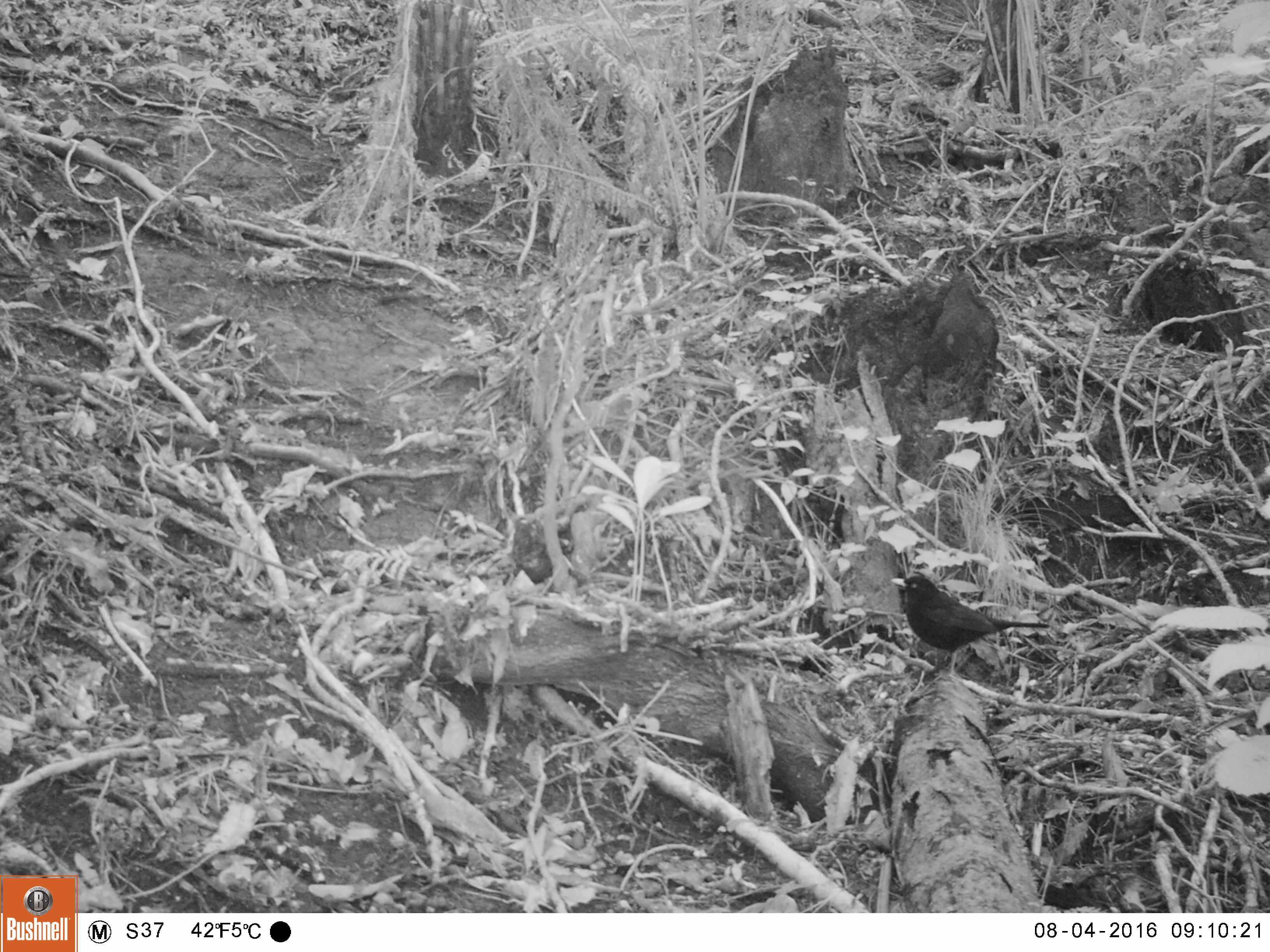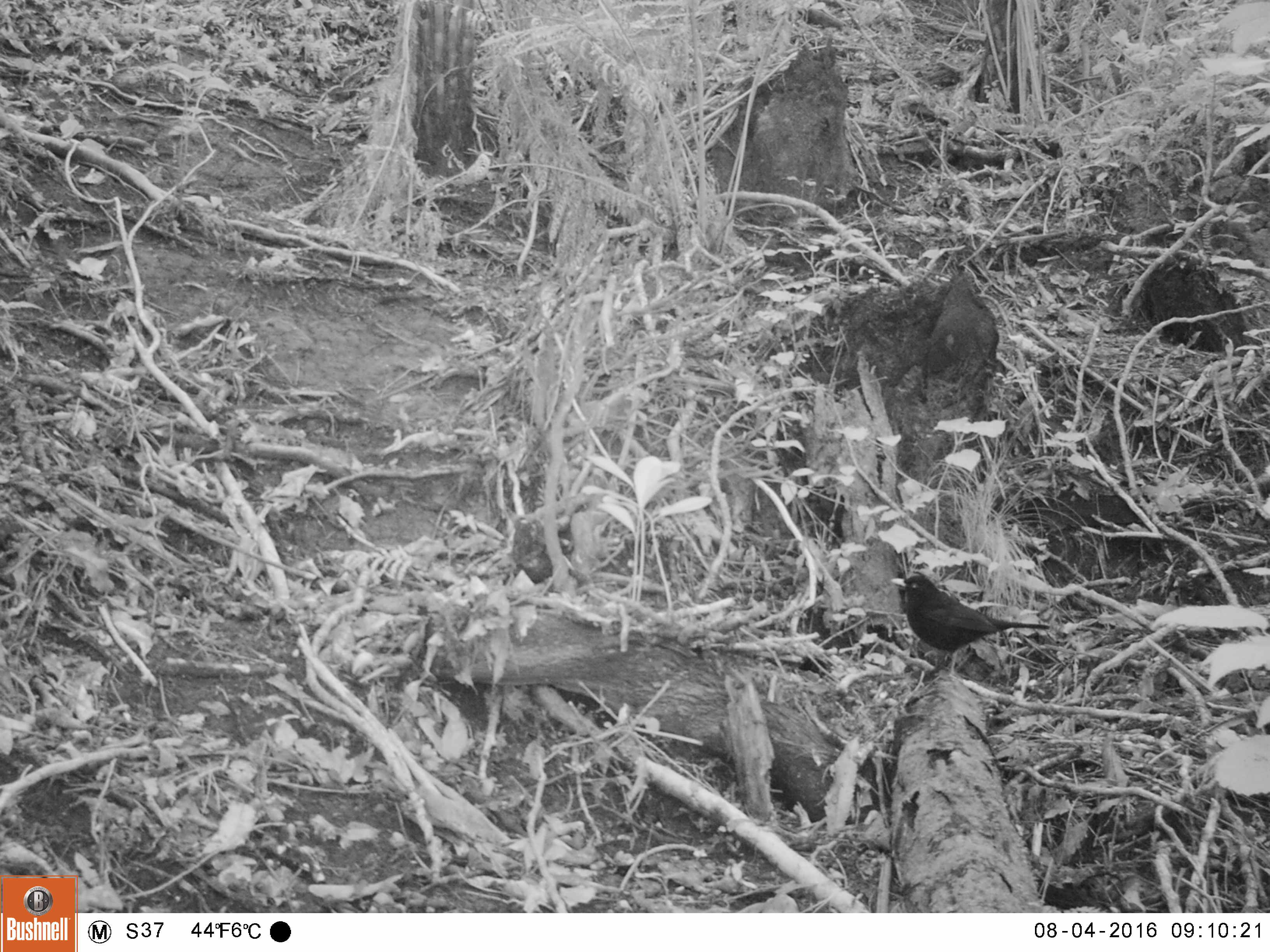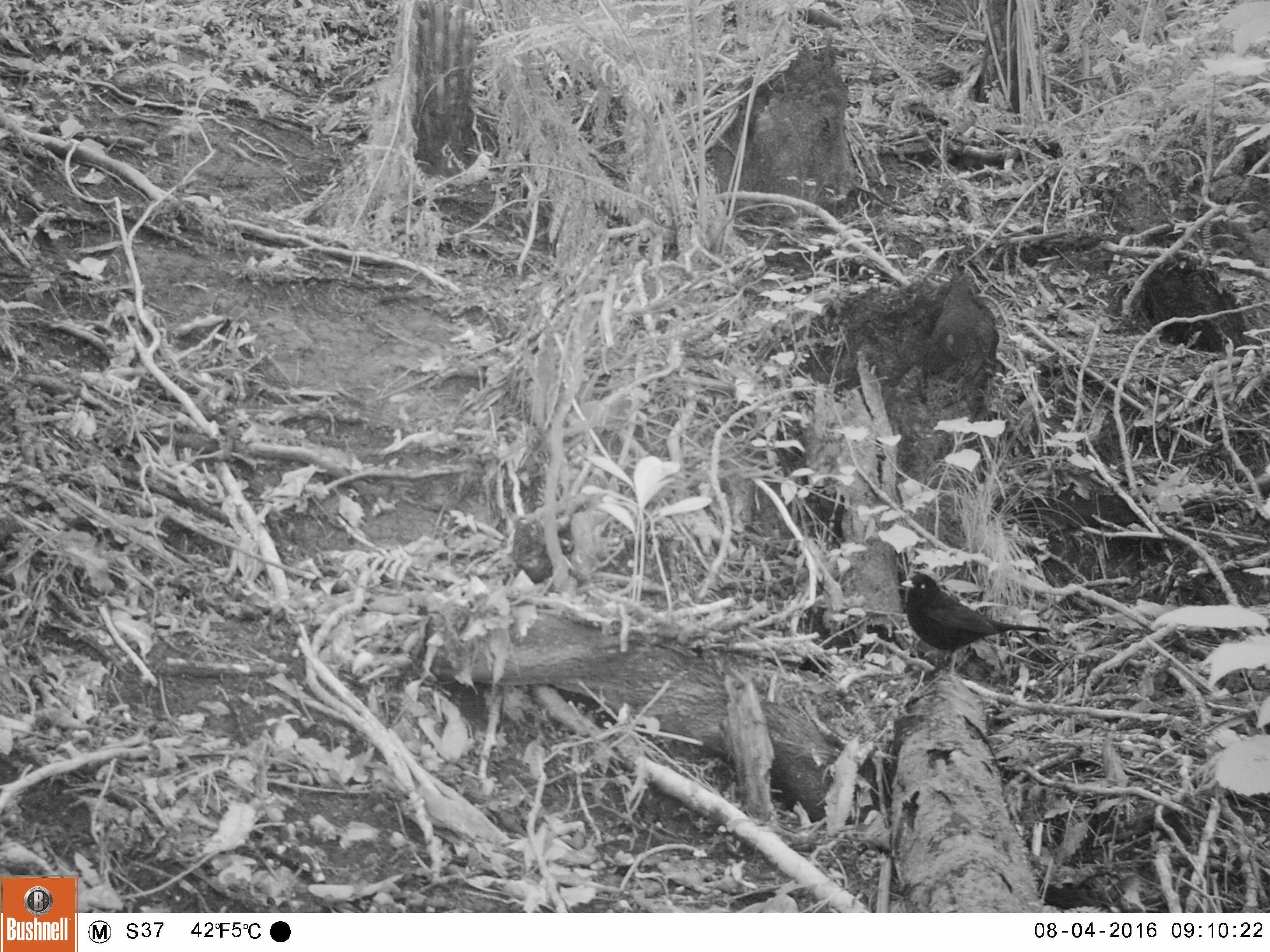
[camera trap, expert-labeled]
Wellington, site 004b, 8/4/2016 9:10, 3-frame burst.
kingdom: Animalia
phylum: Chordata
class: Aves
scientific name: Aves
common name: bird